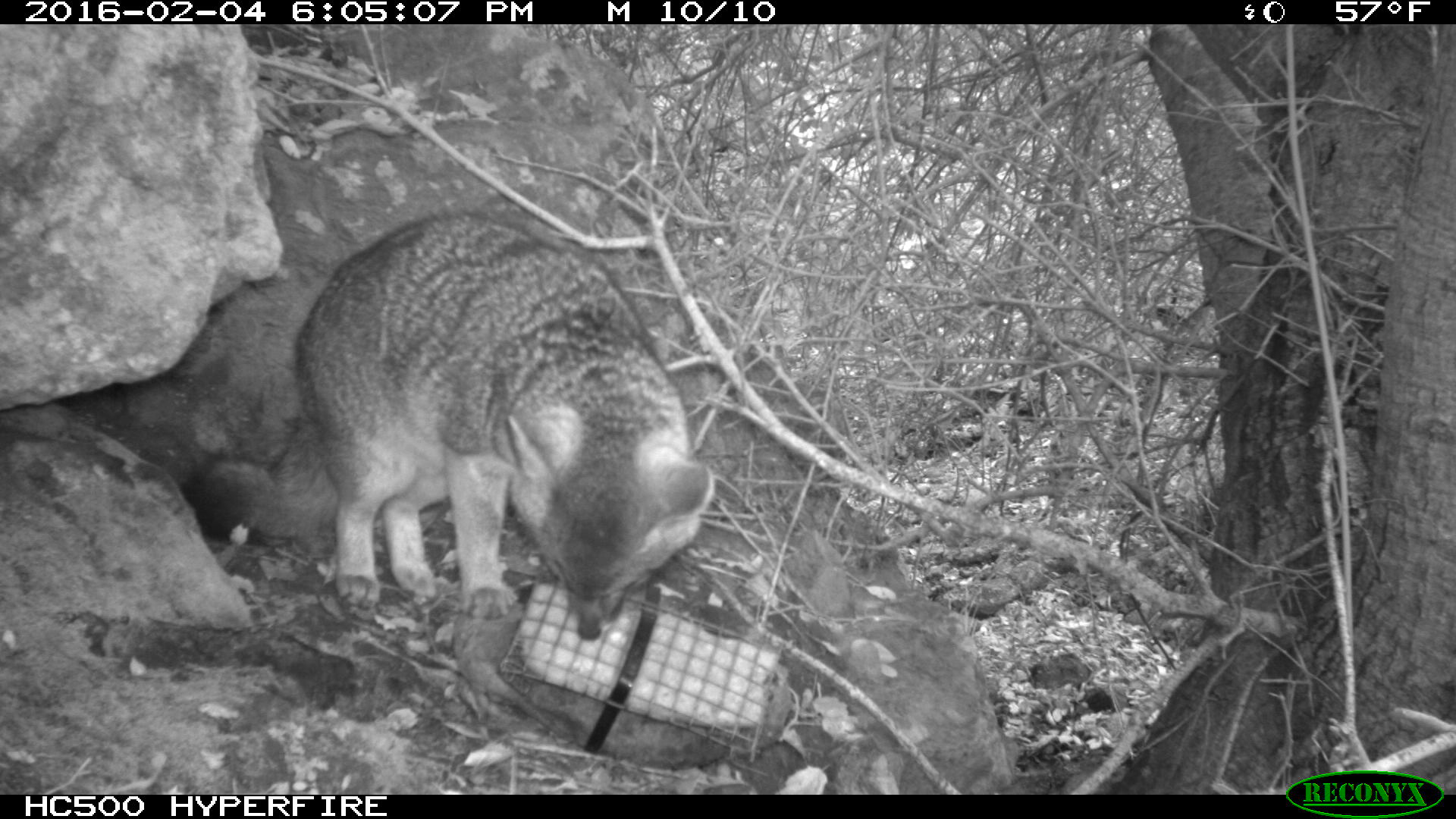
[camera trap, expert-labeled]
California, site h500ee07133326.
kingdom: Animalia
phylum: Chordata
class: Mammalia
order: Carnivora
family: Canidae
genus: Urocyon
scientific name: Urocyon littoralis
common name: island fox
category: fox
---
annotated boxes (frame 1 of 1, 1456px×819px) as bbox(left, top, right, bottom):
fox: bbox(180, 206, 714, 642)